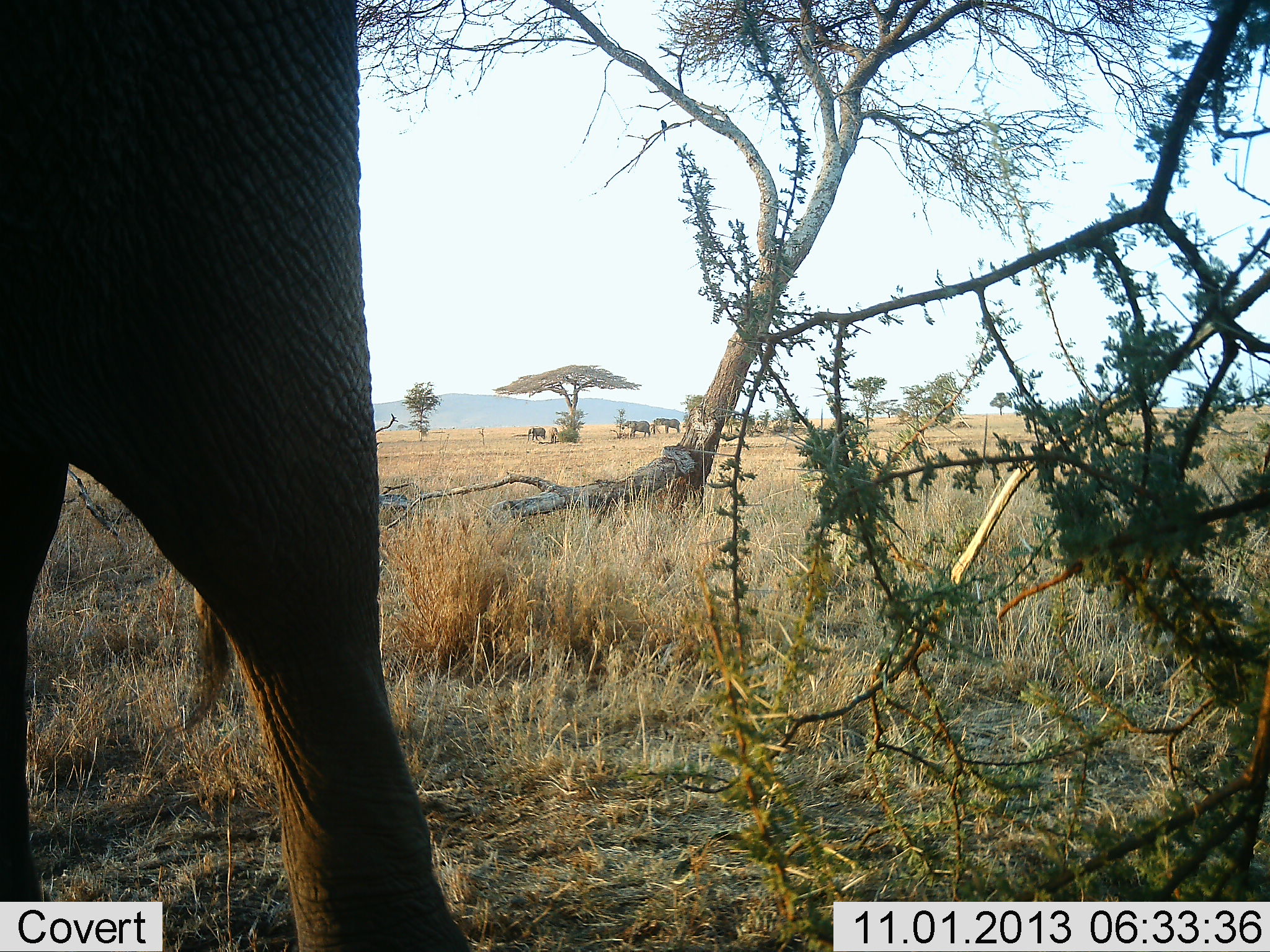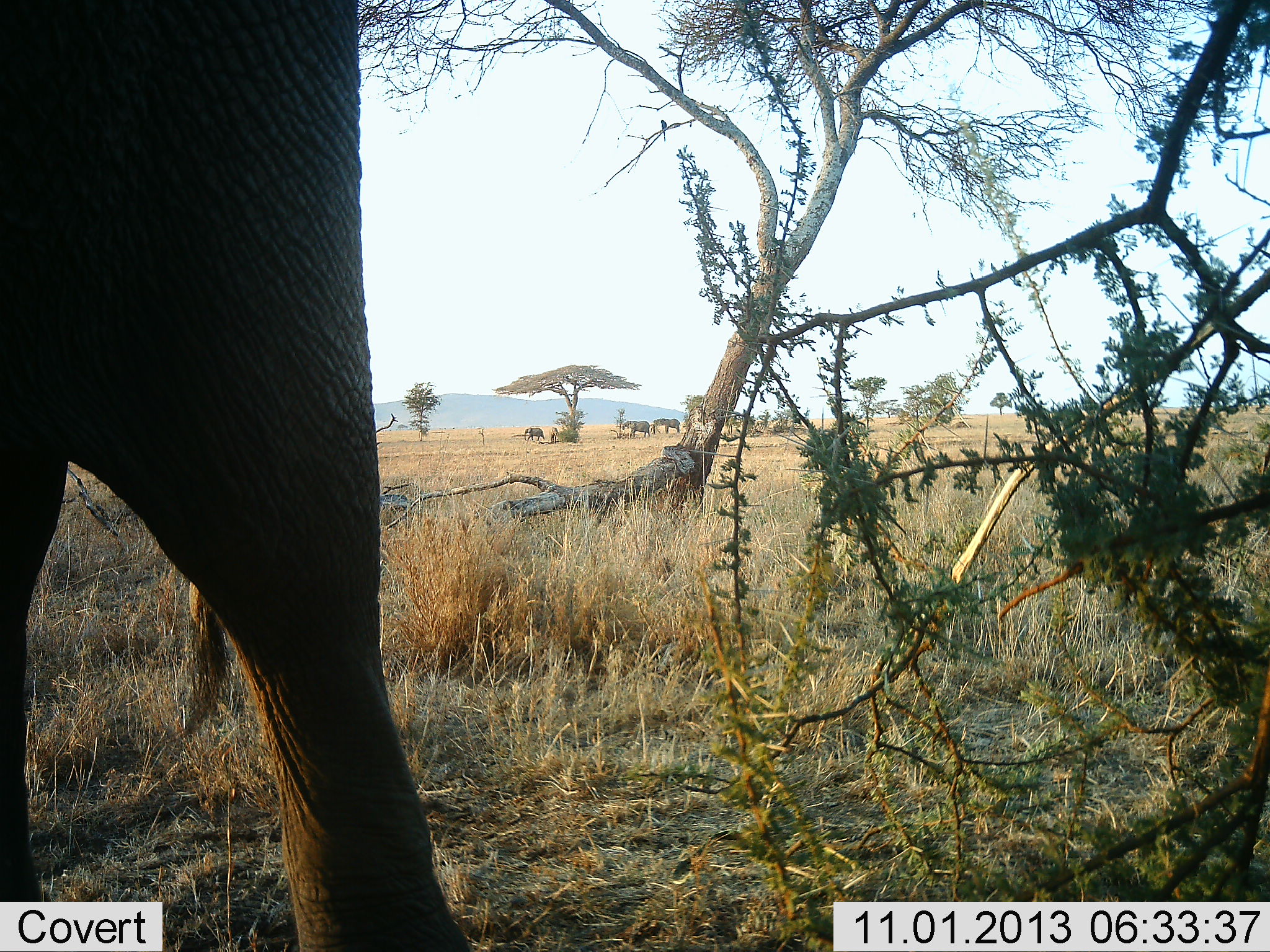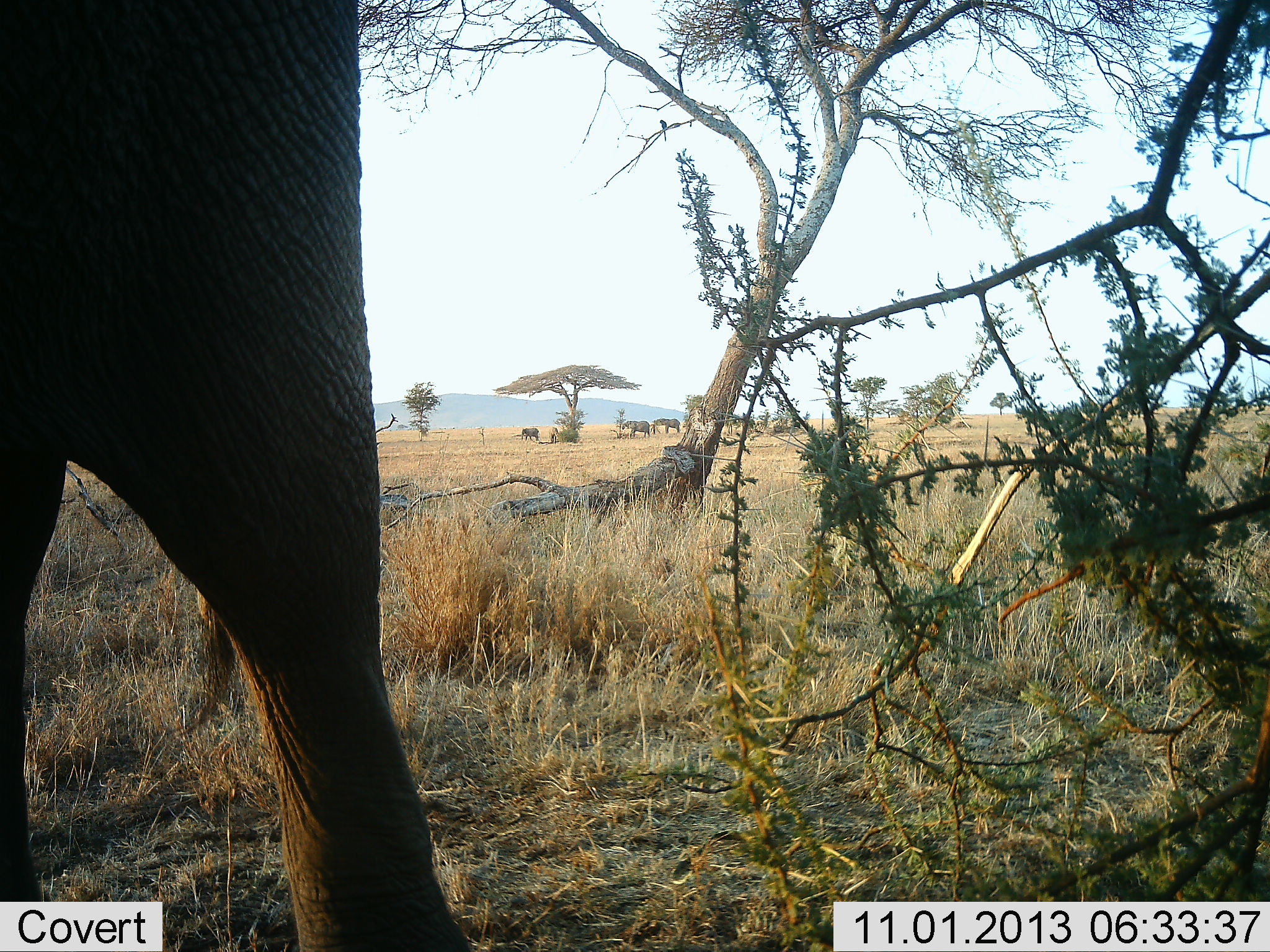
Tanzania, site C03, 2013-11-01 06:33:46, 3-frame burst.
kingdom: Animalia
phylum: Chordata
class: Mammalia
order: Proboscidea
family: Elephantidae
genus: Loxodonta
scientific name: Loxodonta africana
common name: african bush elephant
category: elephant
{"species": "elephant (african bush elephant) (Loxodonta africana)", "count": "4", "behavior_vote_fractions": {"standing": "100%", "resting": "0%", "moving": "70%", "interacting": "0%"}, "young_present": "0%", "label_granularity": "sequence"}